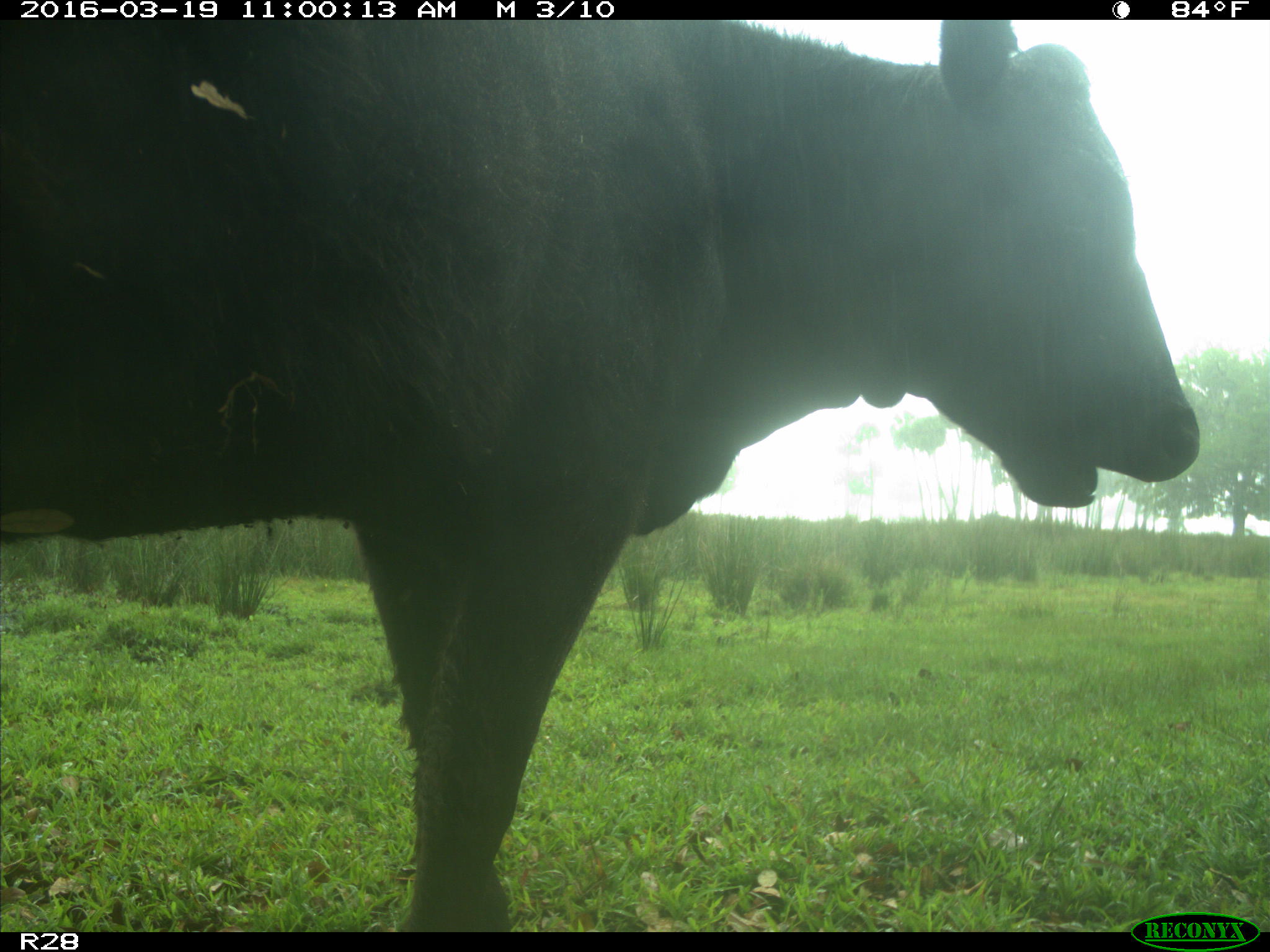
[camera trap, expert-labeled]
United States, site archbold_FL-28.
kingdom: Animalia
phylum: Chordata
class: Mammalia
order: Artiodactyla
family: Bovidae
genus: Bos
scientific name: Bos taurus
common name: domestic cow